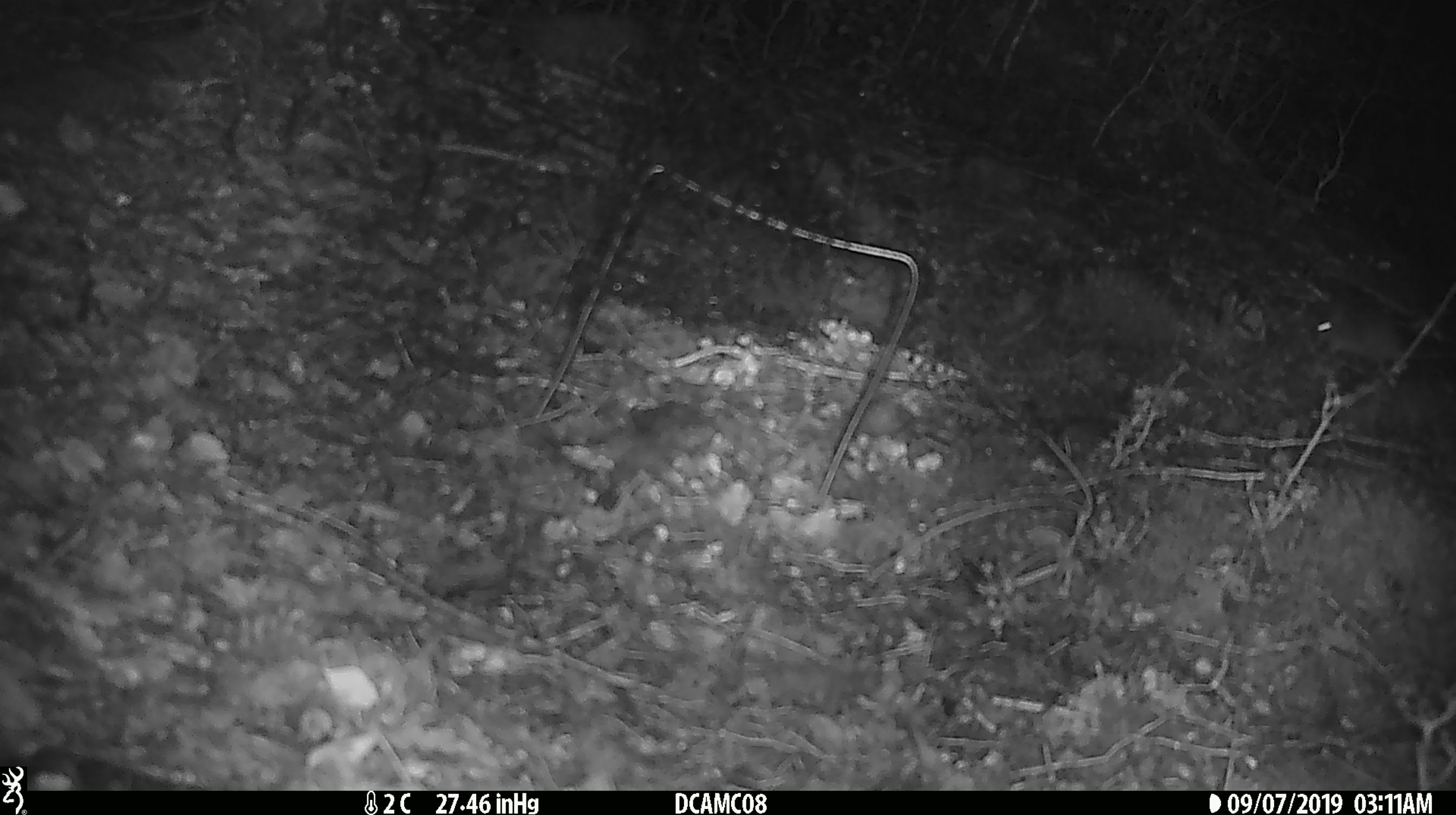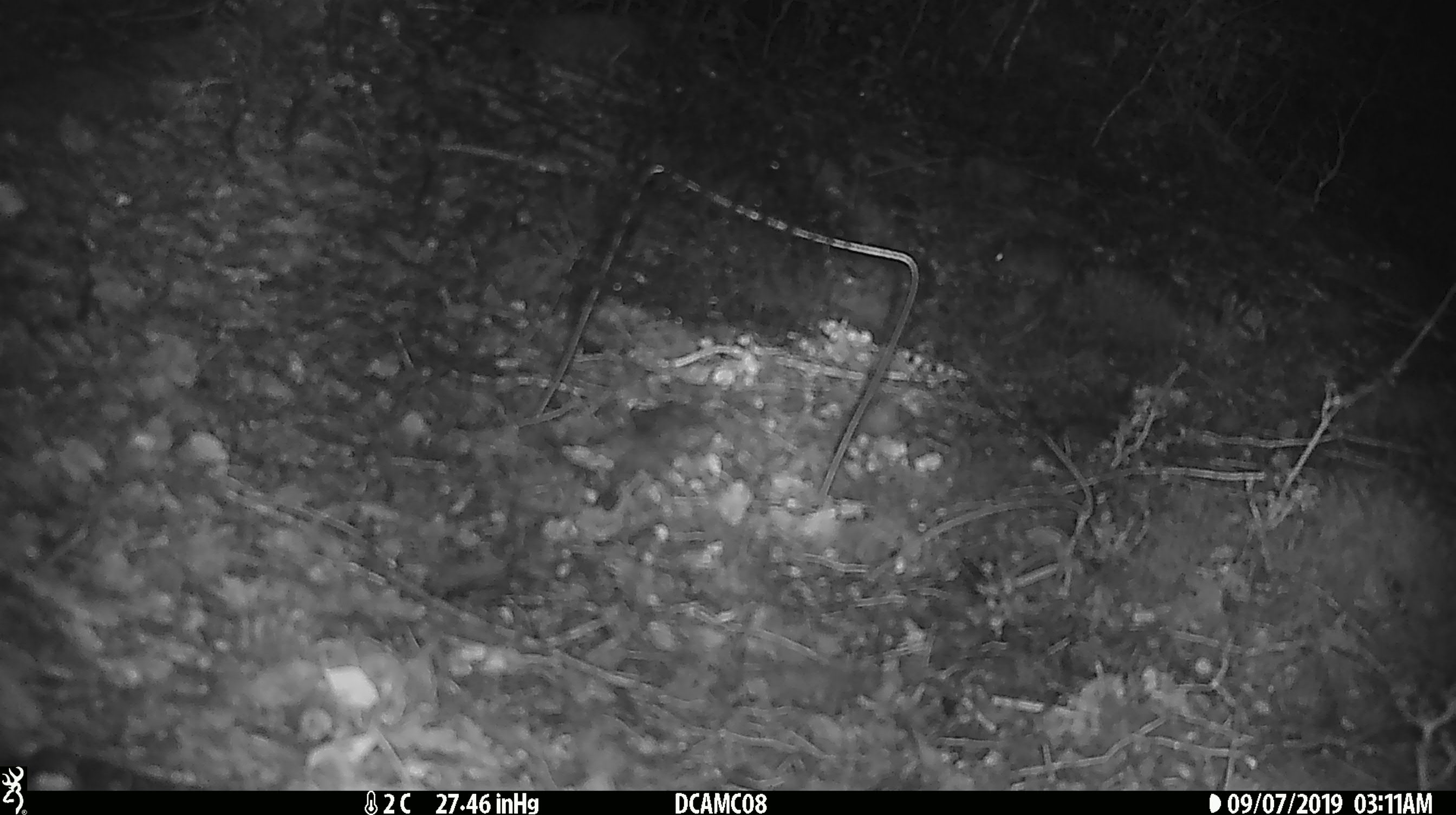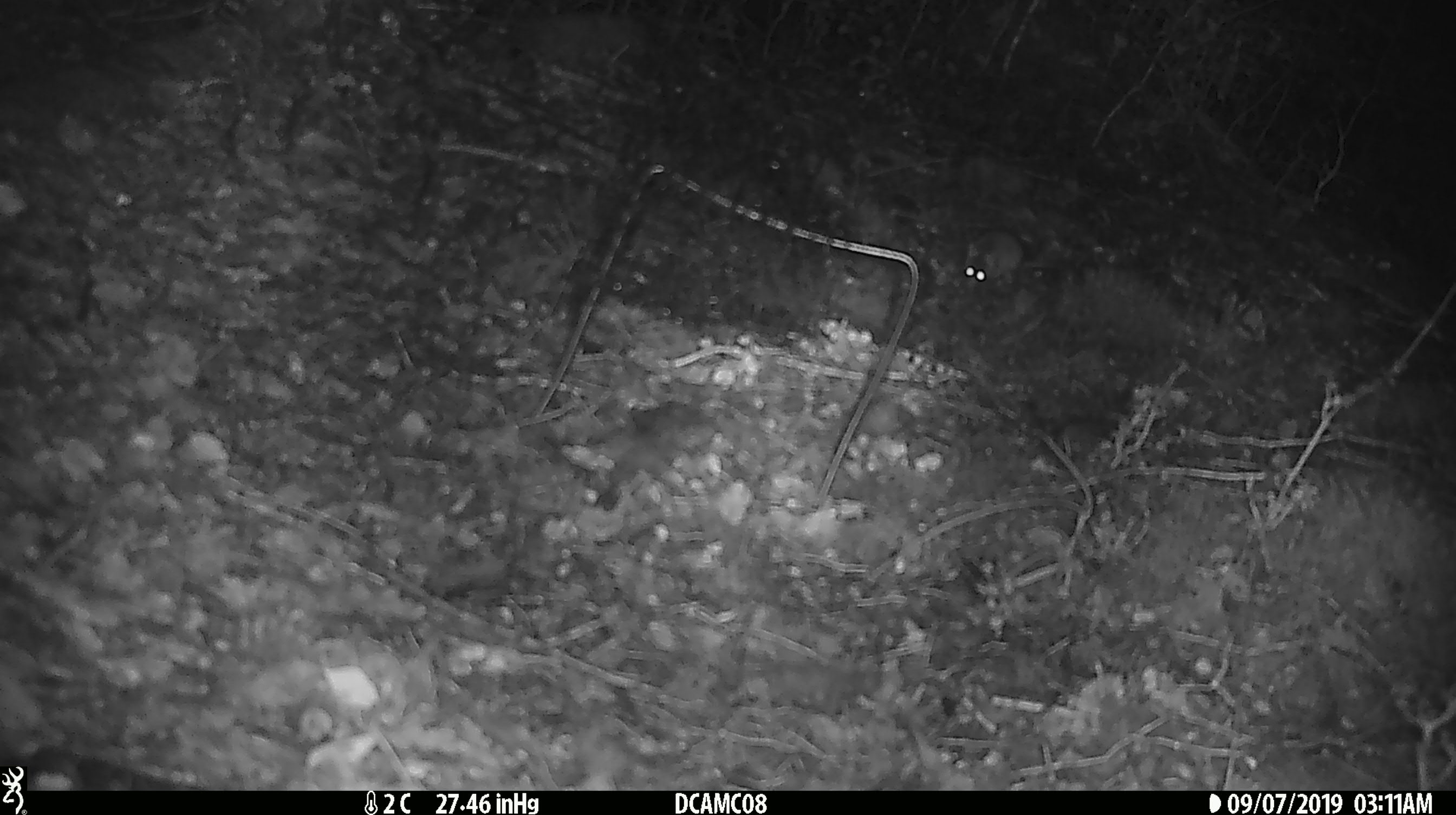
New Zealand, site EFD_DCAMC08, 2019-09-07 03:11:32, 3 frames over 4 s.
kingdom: Animalia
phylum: Chordata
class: Mammalia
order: Rodentia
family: Muridae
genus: Mus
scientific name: Mus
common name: mouse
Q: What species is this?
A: Mouse (Mus).